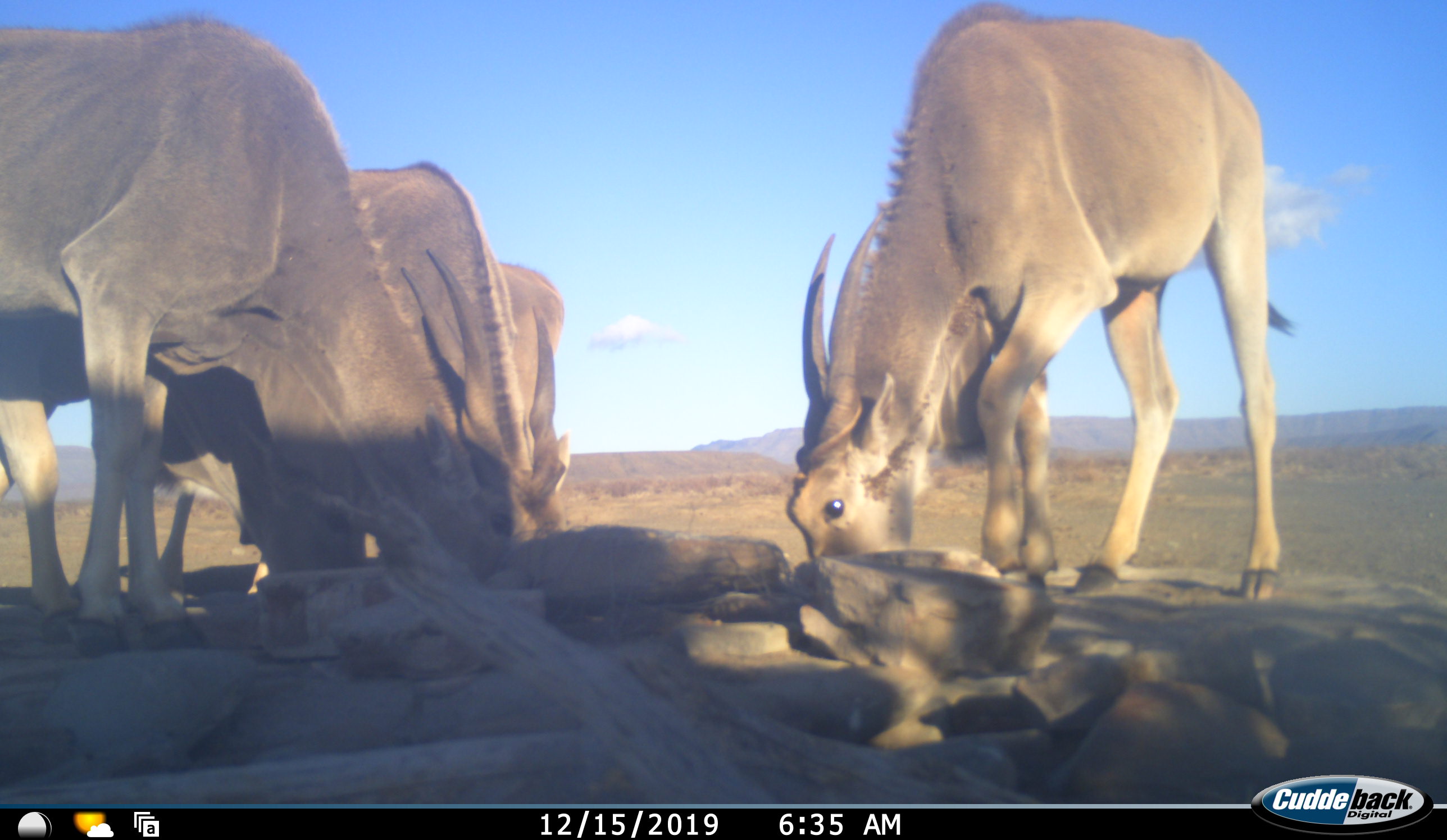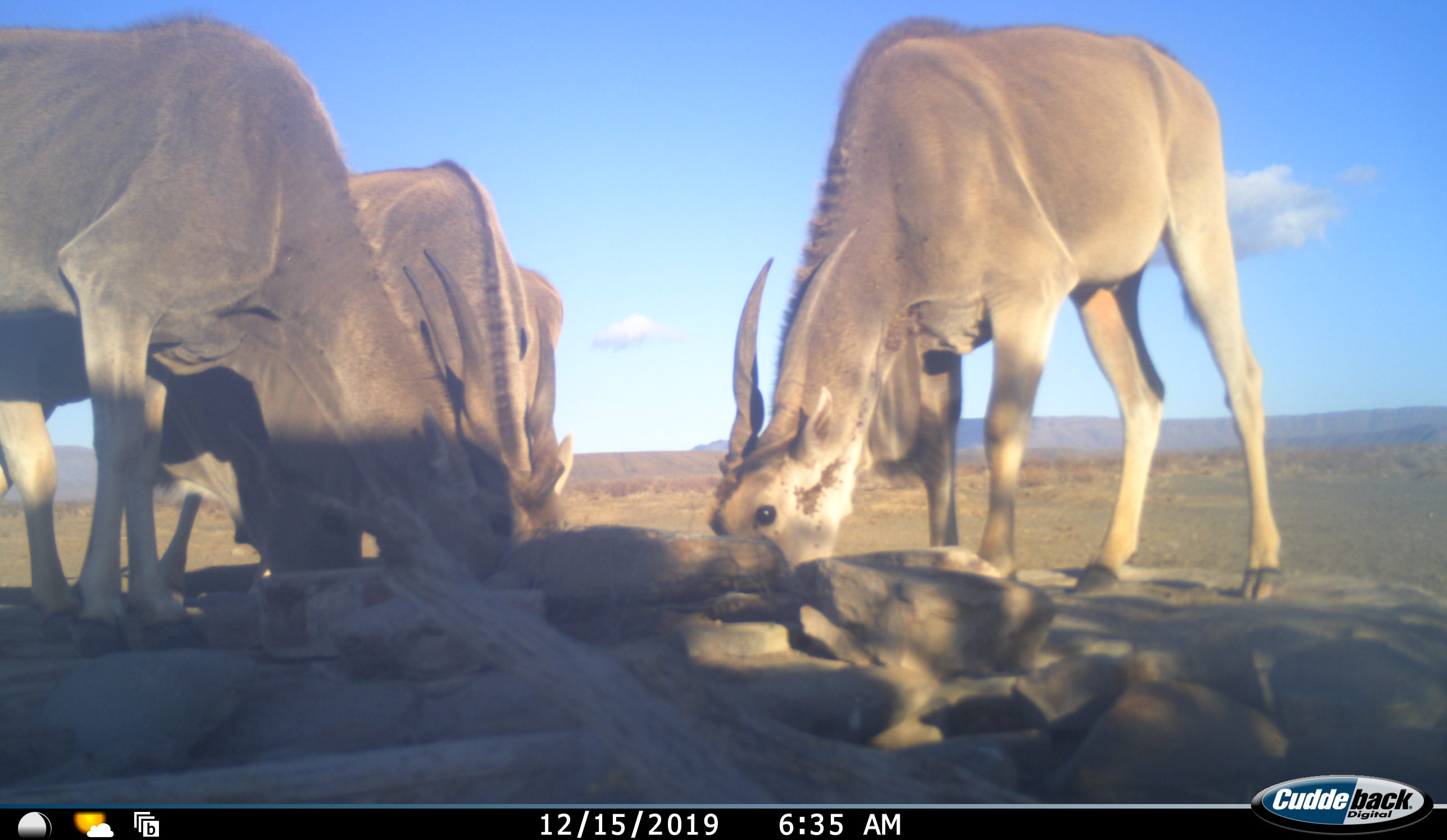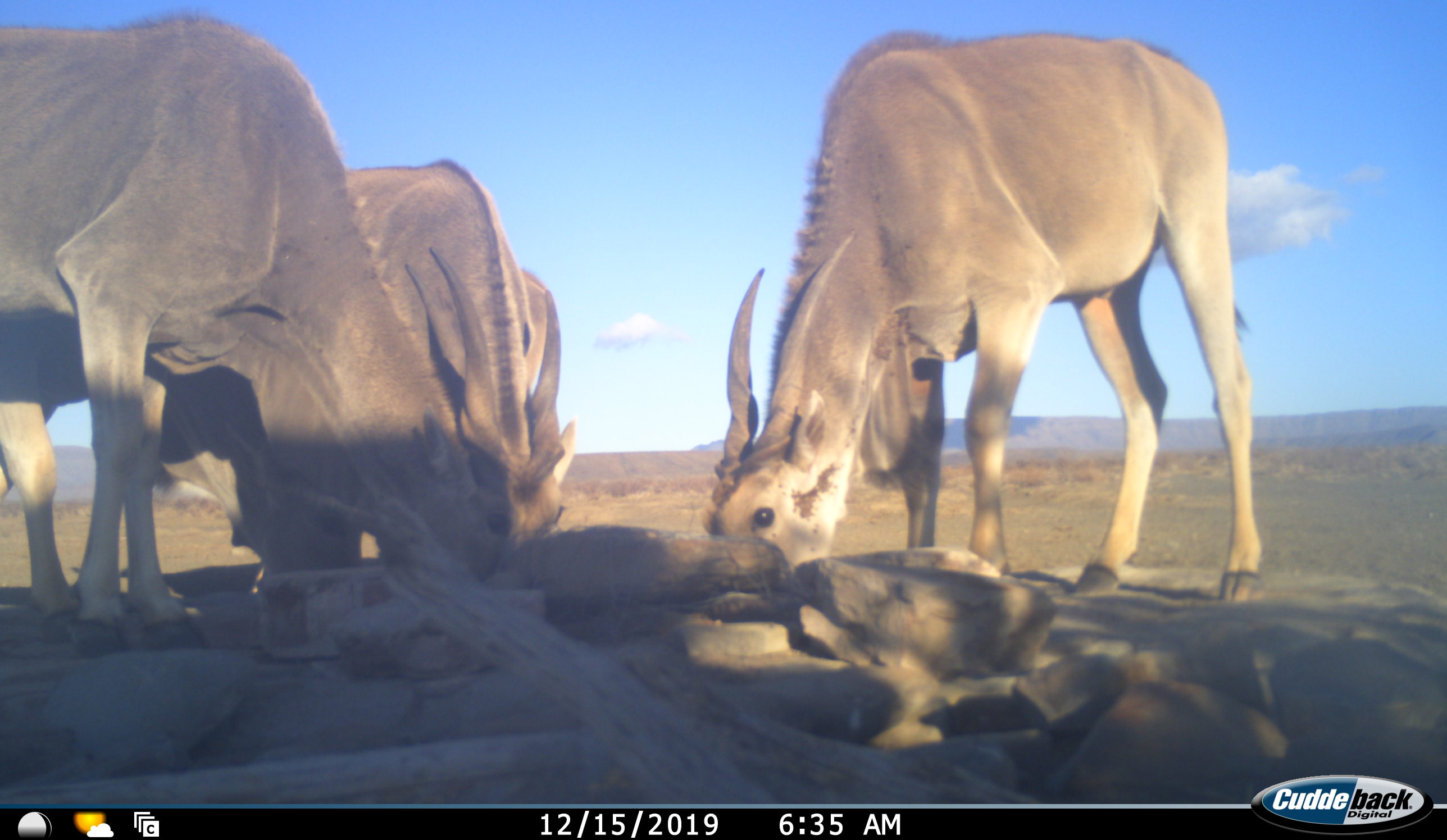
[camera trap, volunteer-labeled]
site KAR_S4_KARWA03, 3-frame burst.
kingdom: Animalia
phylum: Chordata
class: Mammalia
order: Artiodactyla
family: Bovidae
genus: Tragelaphus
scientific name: Tragelaphus oryx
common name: eland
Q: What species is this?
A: Eland (Tragelaphus oryx).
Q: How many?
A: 4.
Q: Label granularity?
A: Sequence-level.